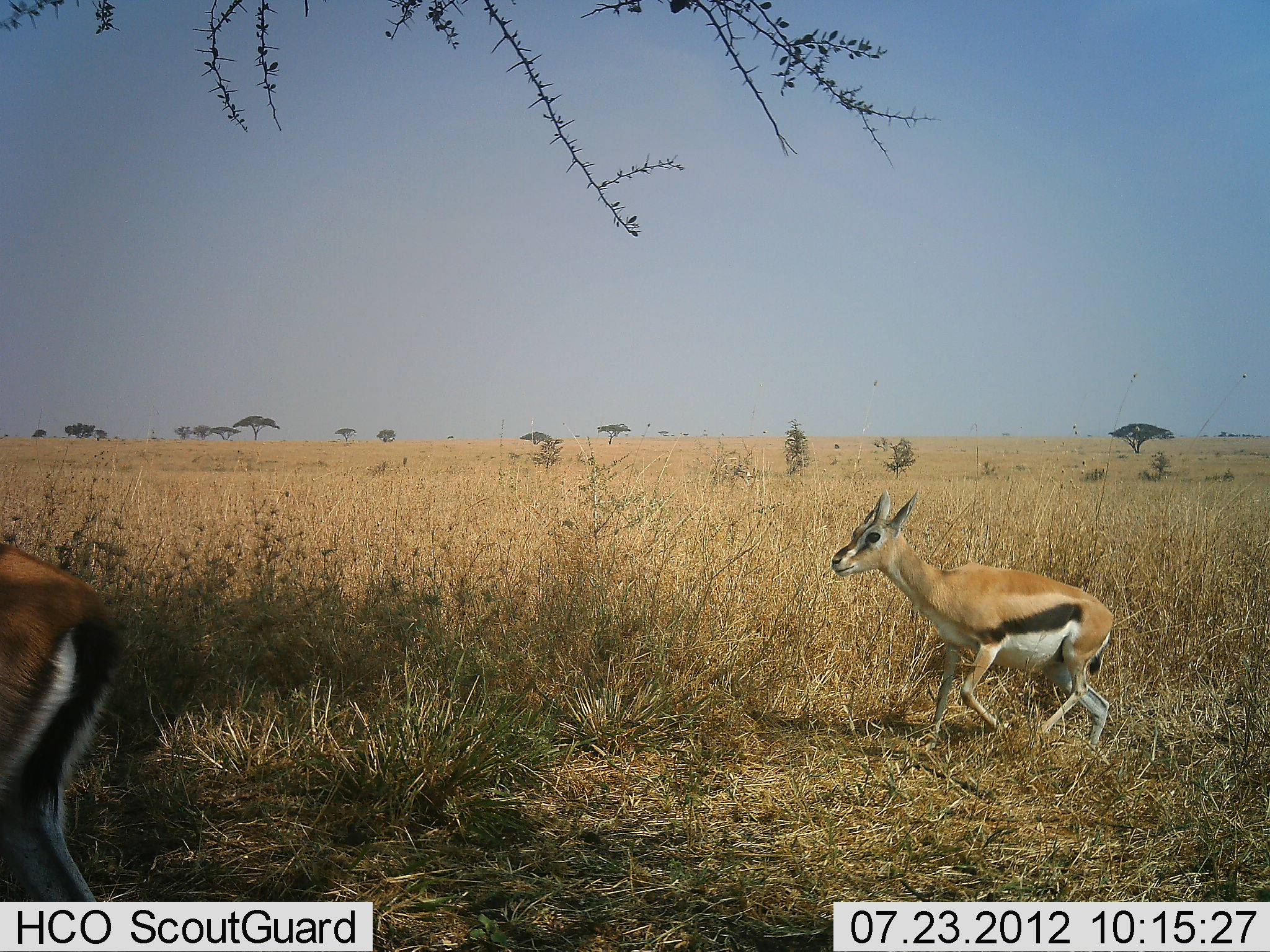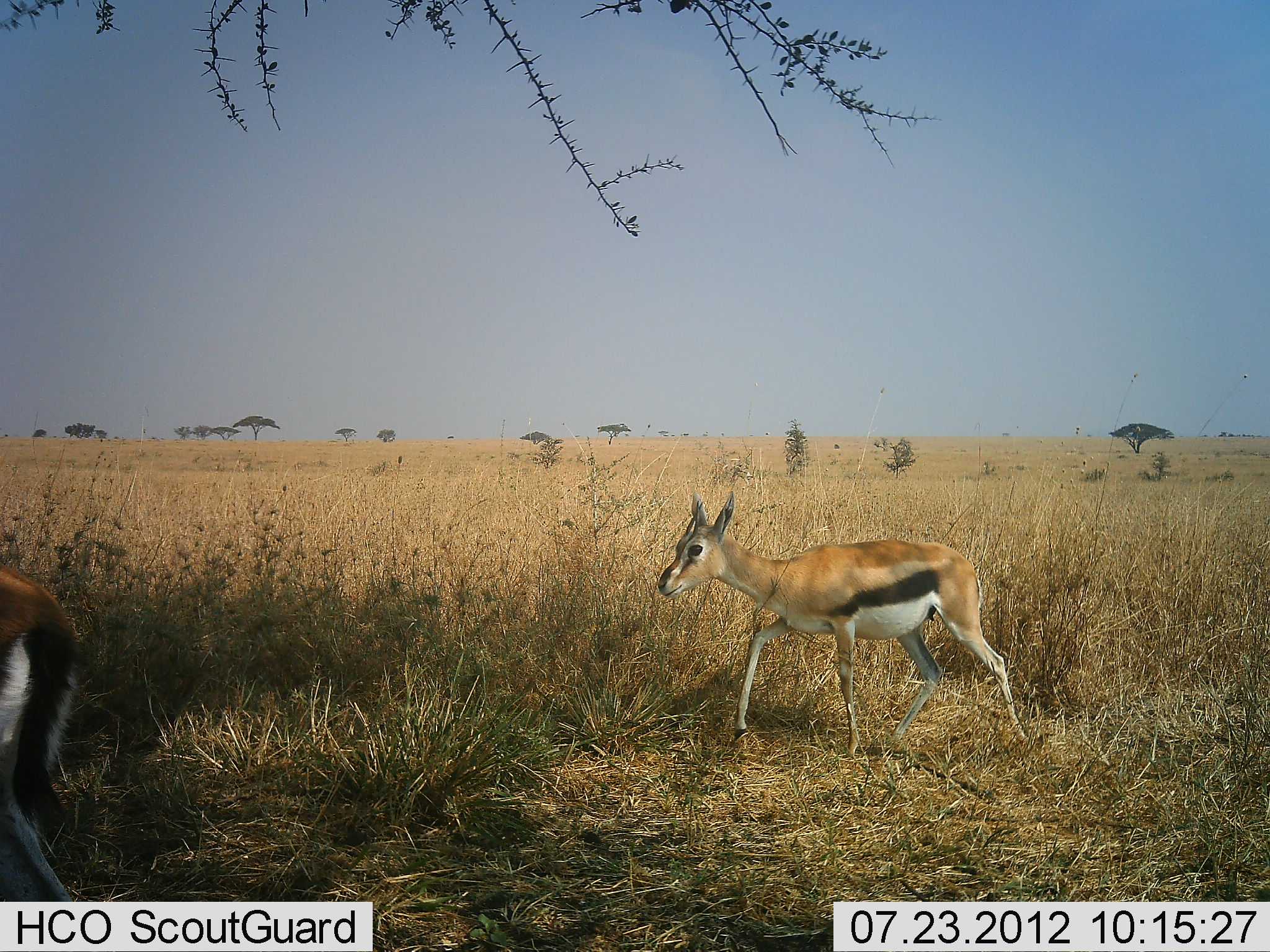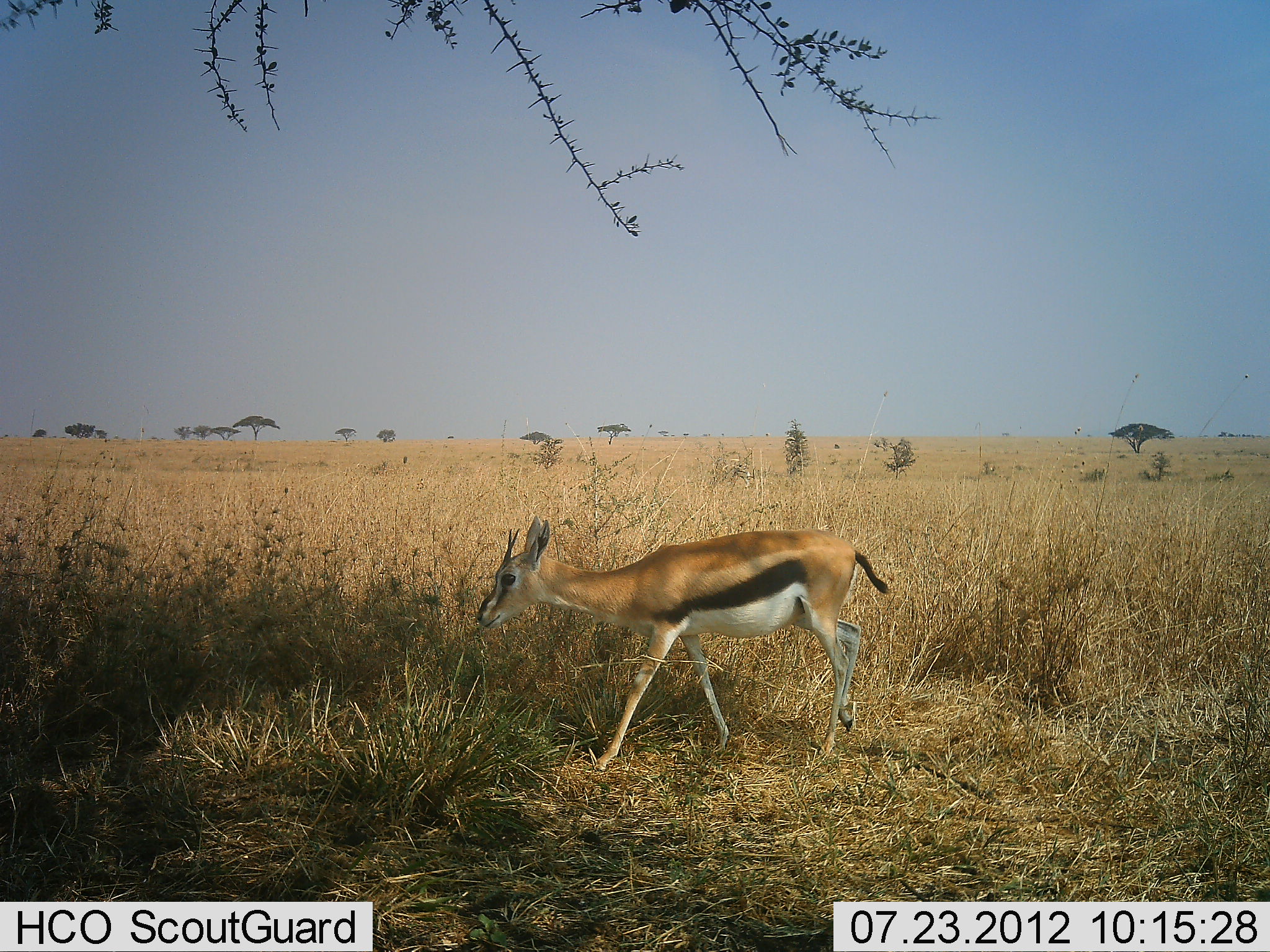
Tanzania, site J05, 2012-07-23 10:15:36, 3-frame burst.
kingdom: Animalia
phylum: Chordata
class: Mammalia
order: Artiodactyla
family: Bovidae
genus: Eudorcas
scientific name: Eudorcas thomsonii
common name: thomson's gazelle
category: gazellethomsons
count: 2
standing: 0%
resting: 0%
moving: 100%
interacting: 0%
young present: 20%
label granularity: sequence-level